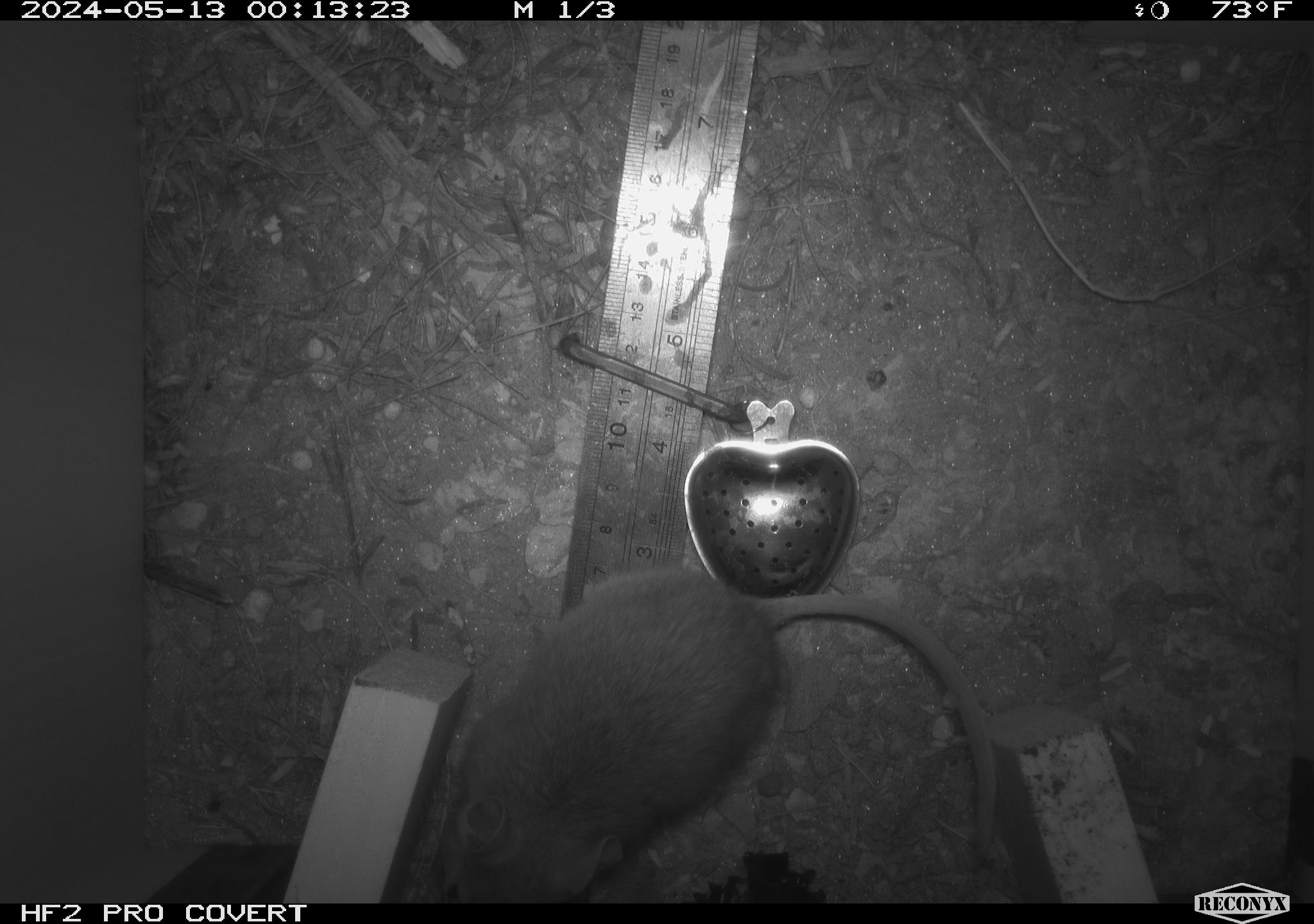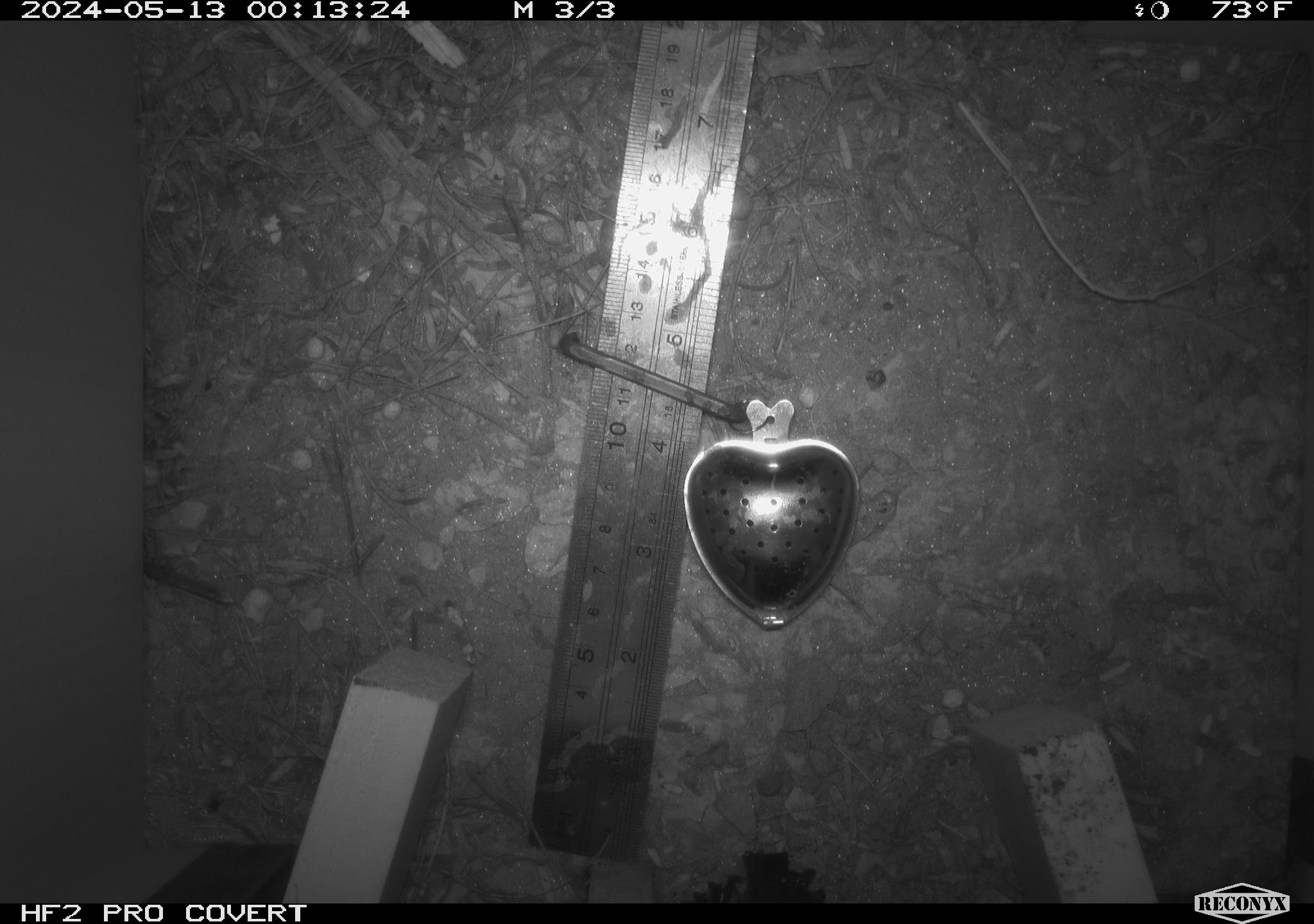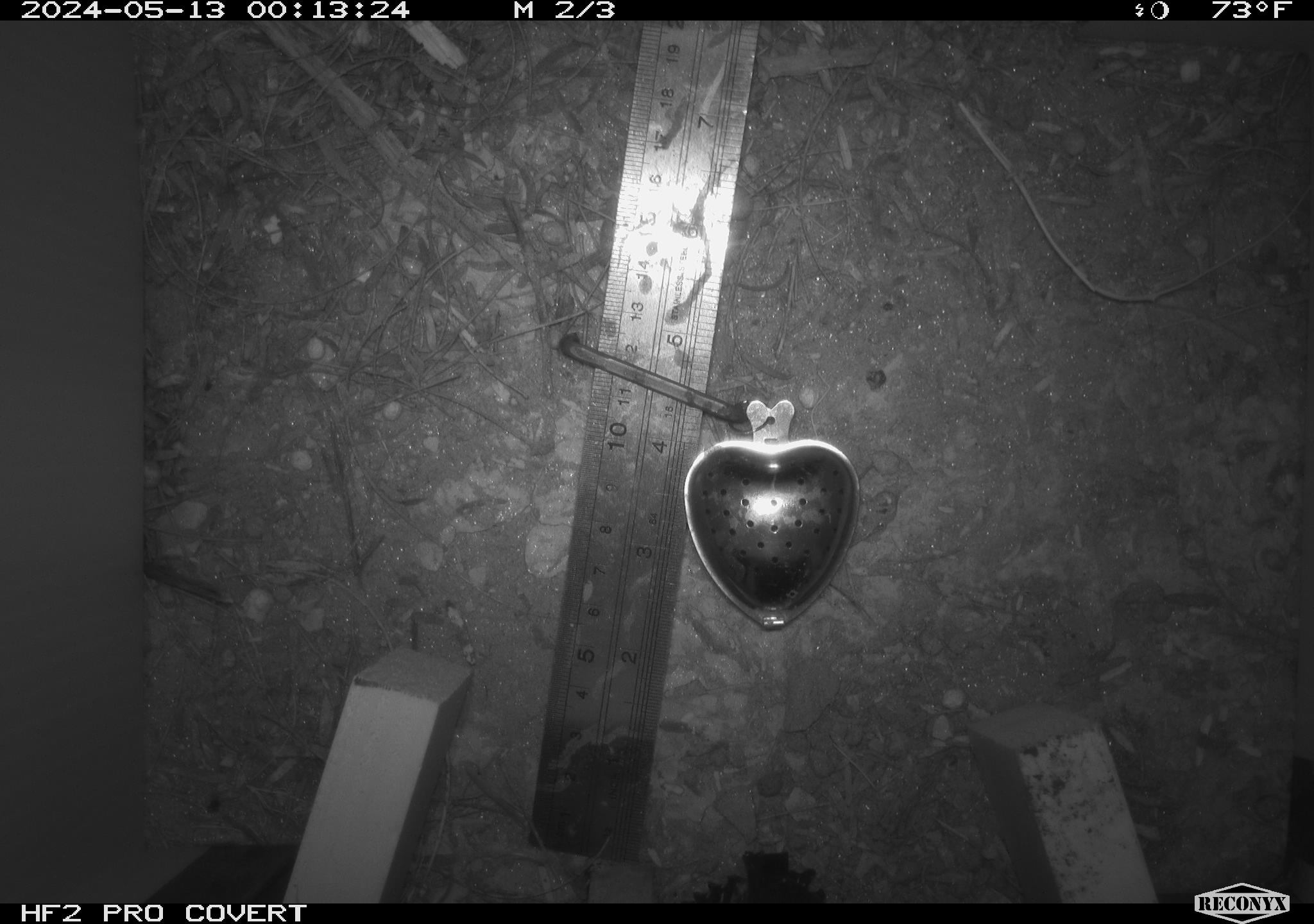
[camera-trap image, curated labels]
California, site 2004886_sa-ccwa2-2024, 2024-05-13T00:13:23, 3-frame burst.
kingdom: Animalia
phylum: Chordata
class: Mammalia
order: Rodentia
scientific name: Rodentia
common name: mouse species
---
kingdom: Animalia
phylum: Chordata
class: Mammalia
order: Rodentia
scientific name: Rodentia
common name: woodrat or rat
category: woodrat or rat species